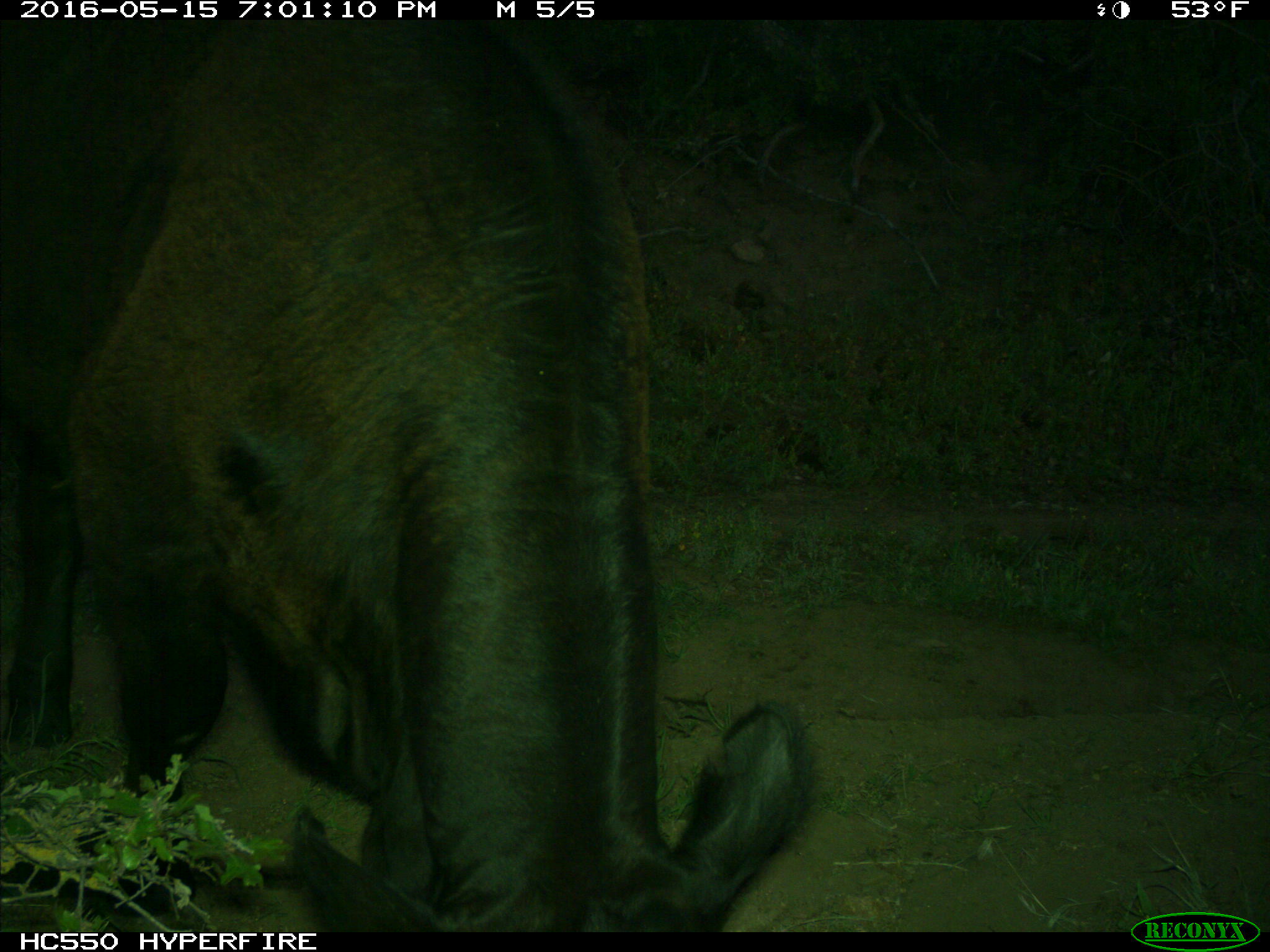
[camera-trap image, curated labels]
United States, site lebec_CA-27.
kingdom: Animalia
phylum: Chordata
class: Mammalia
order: Artiodactyla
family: Bovidae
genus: Bos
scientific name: Bos taurus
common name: domestic cow